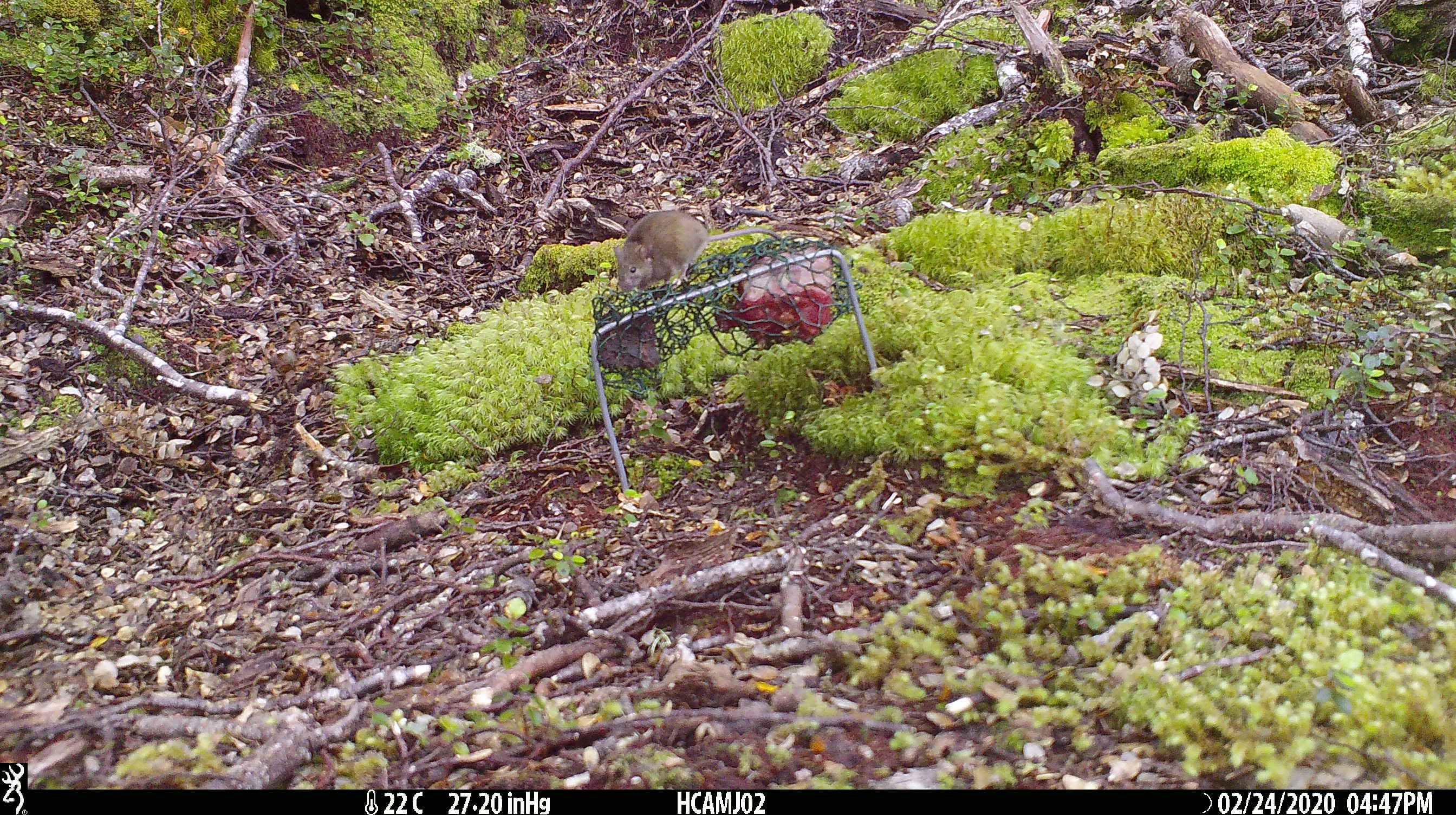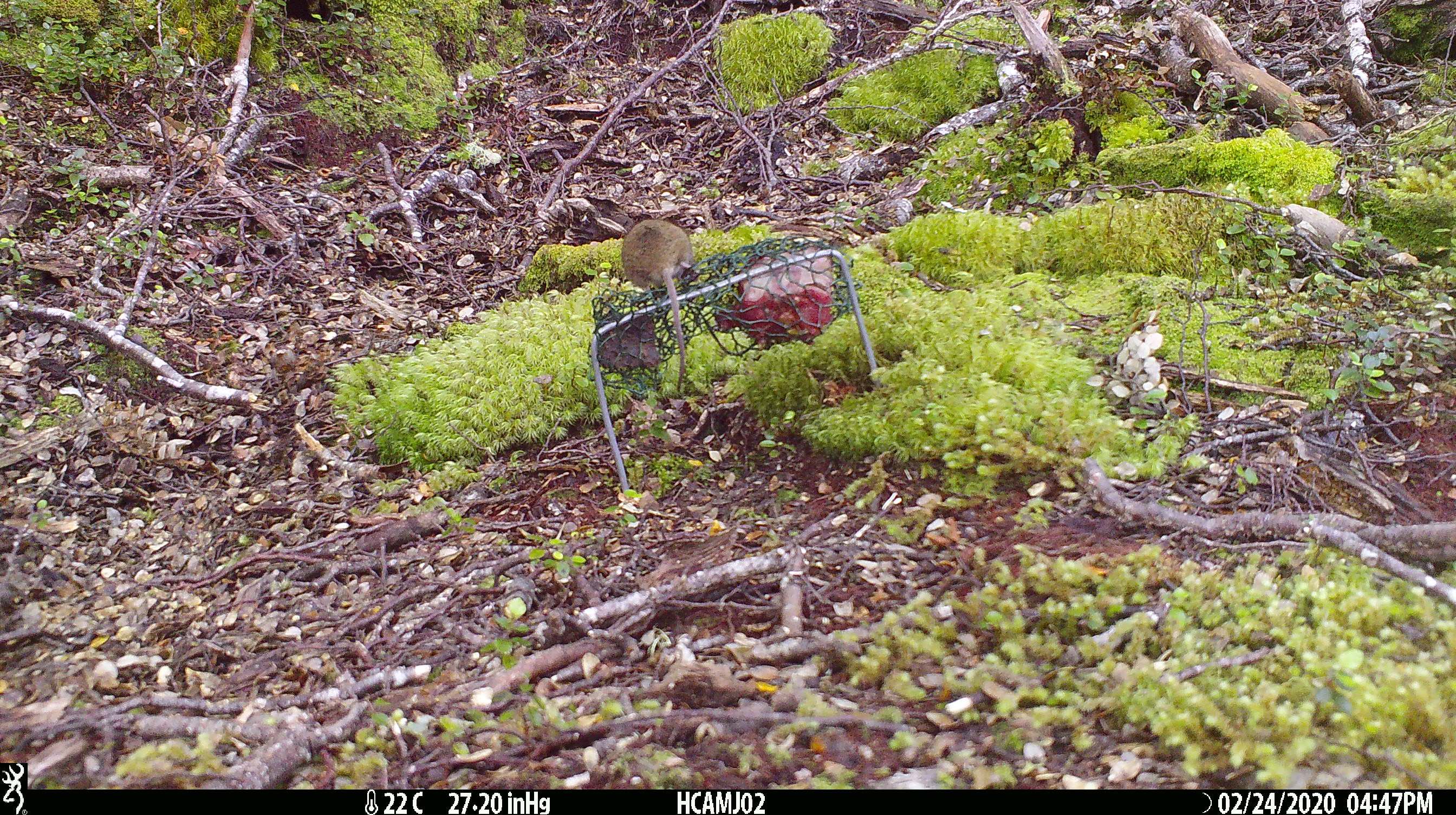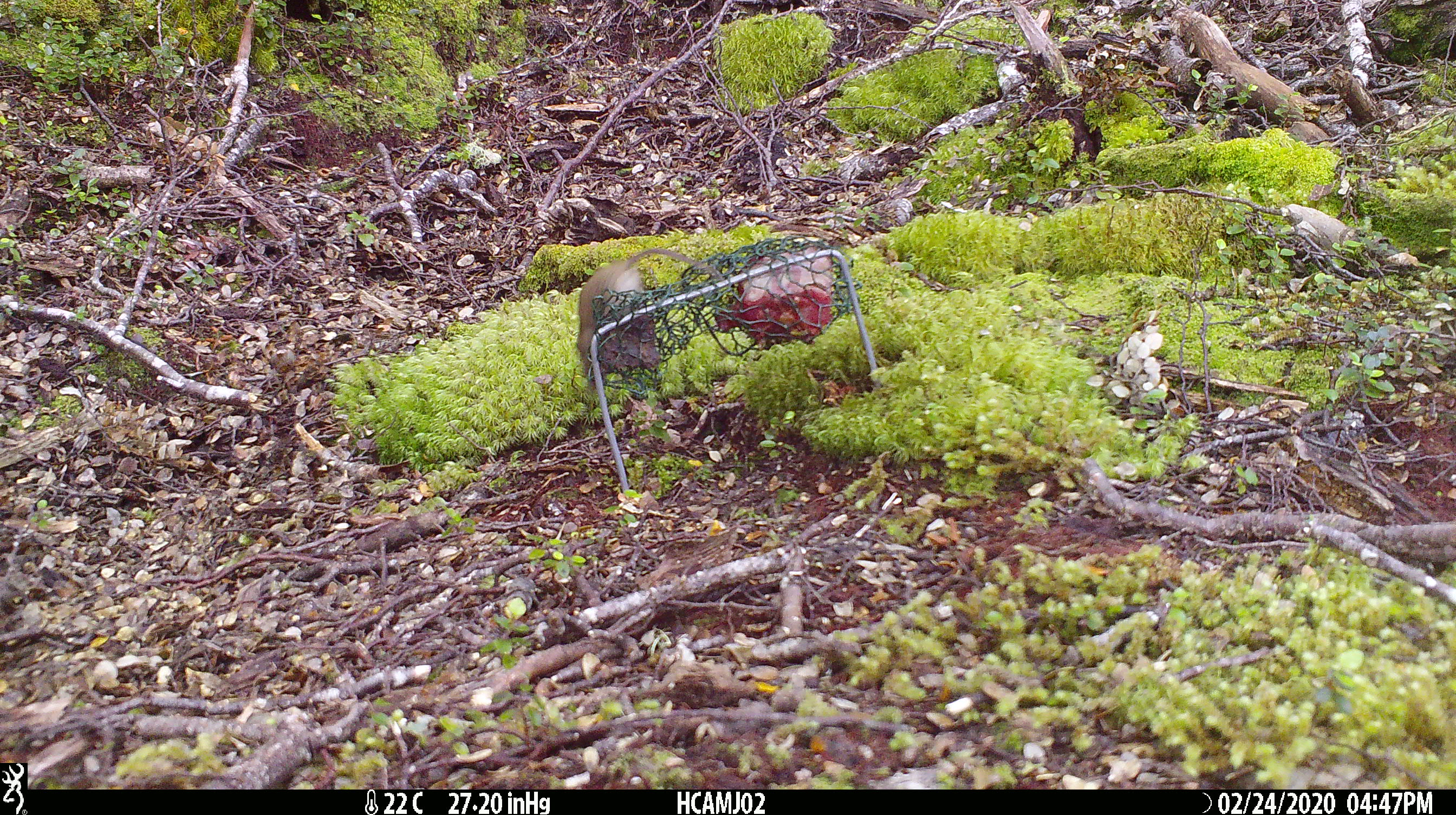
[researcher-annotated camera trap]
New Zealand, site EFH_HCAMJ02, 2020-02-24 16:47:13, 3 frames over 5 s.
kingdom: Animalia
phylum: Chordata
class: Mammalia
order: Rodentia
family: Muridae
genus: Mus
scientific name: Mus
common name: mouse